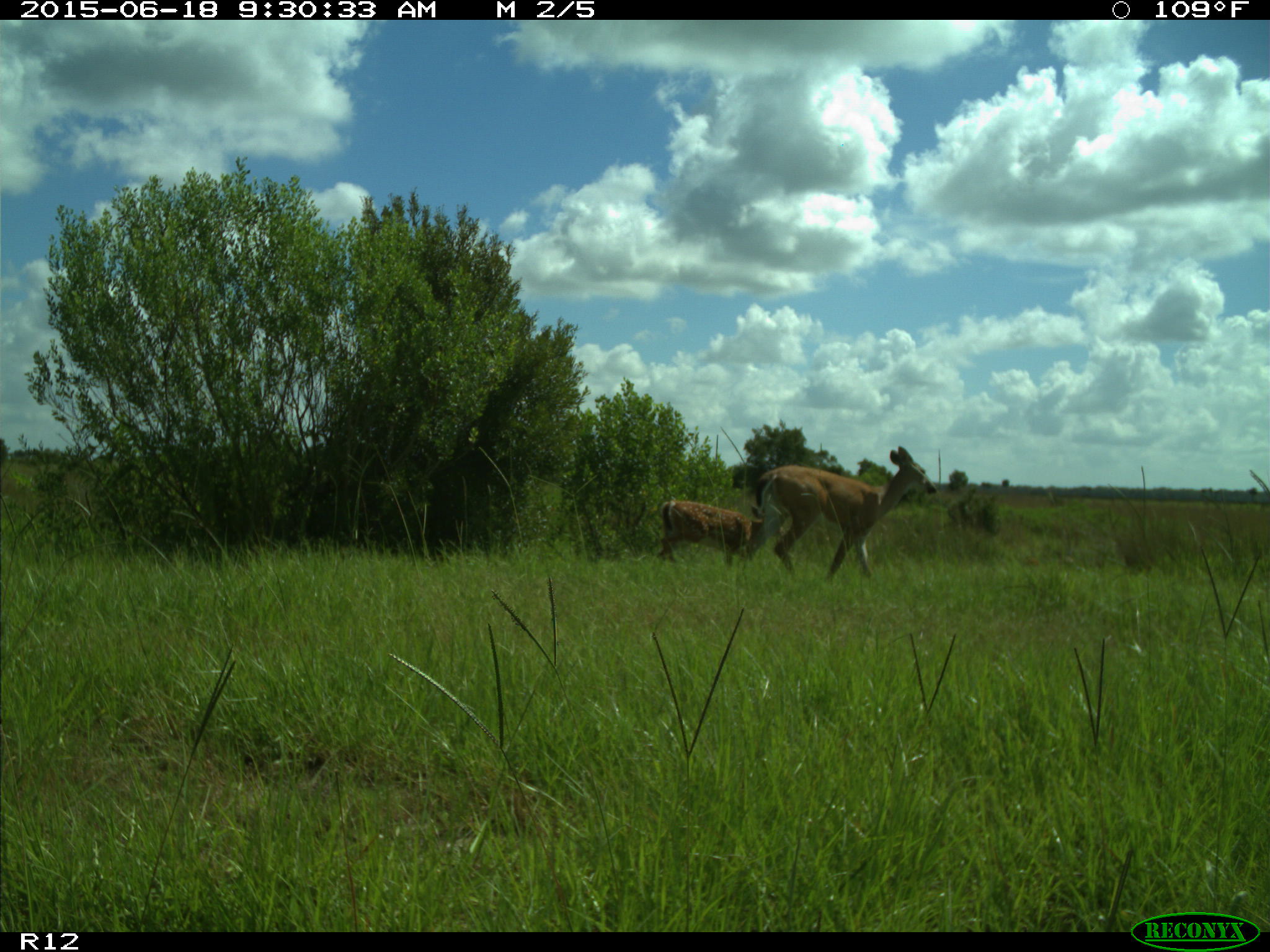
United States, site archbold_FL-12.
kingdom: Animalia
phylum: Chordata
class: Mammalia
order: Artiodactyla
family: Cervidae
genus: Odocoileus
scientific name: Odocoileus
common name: deer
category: unidentified deer